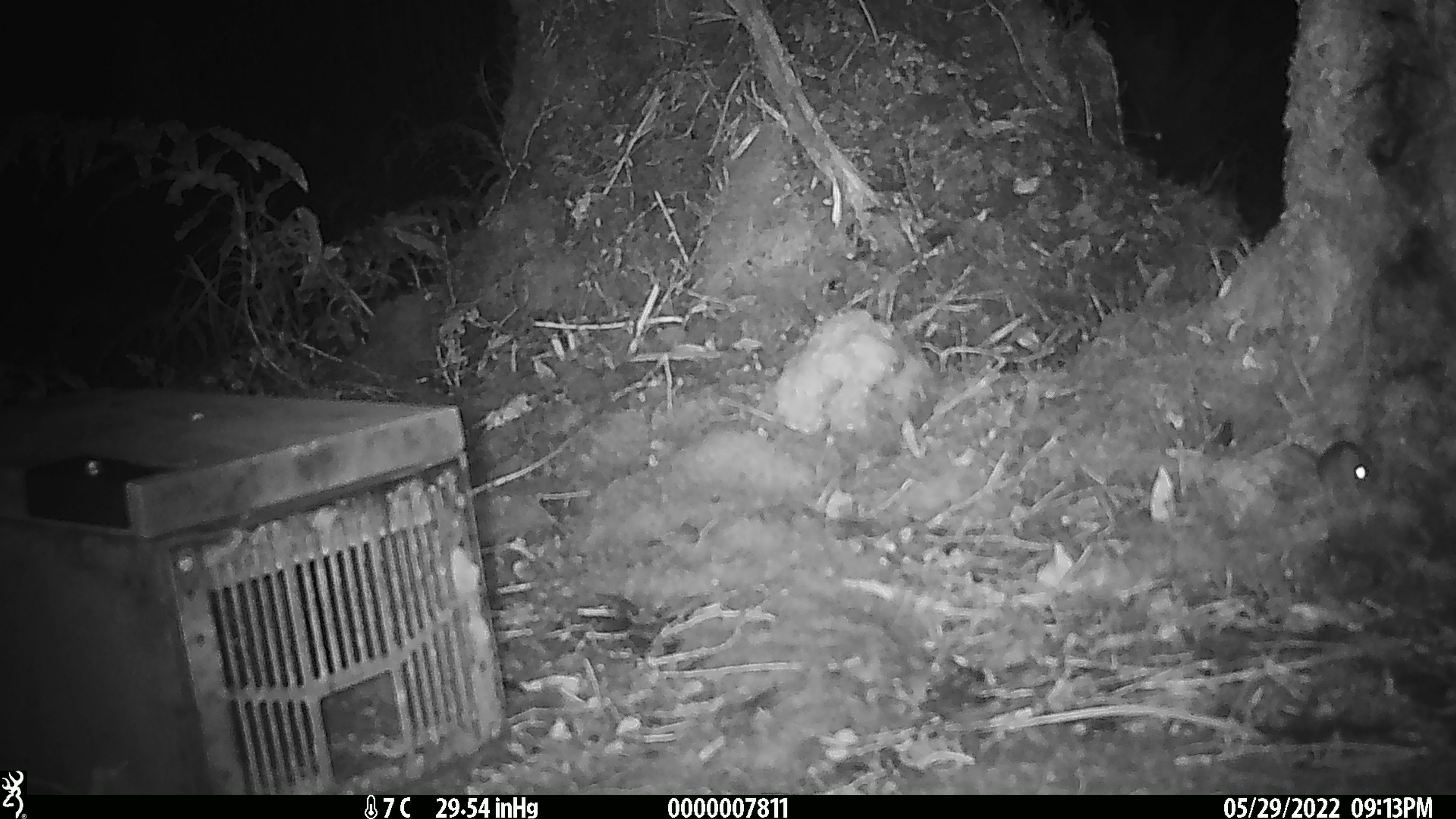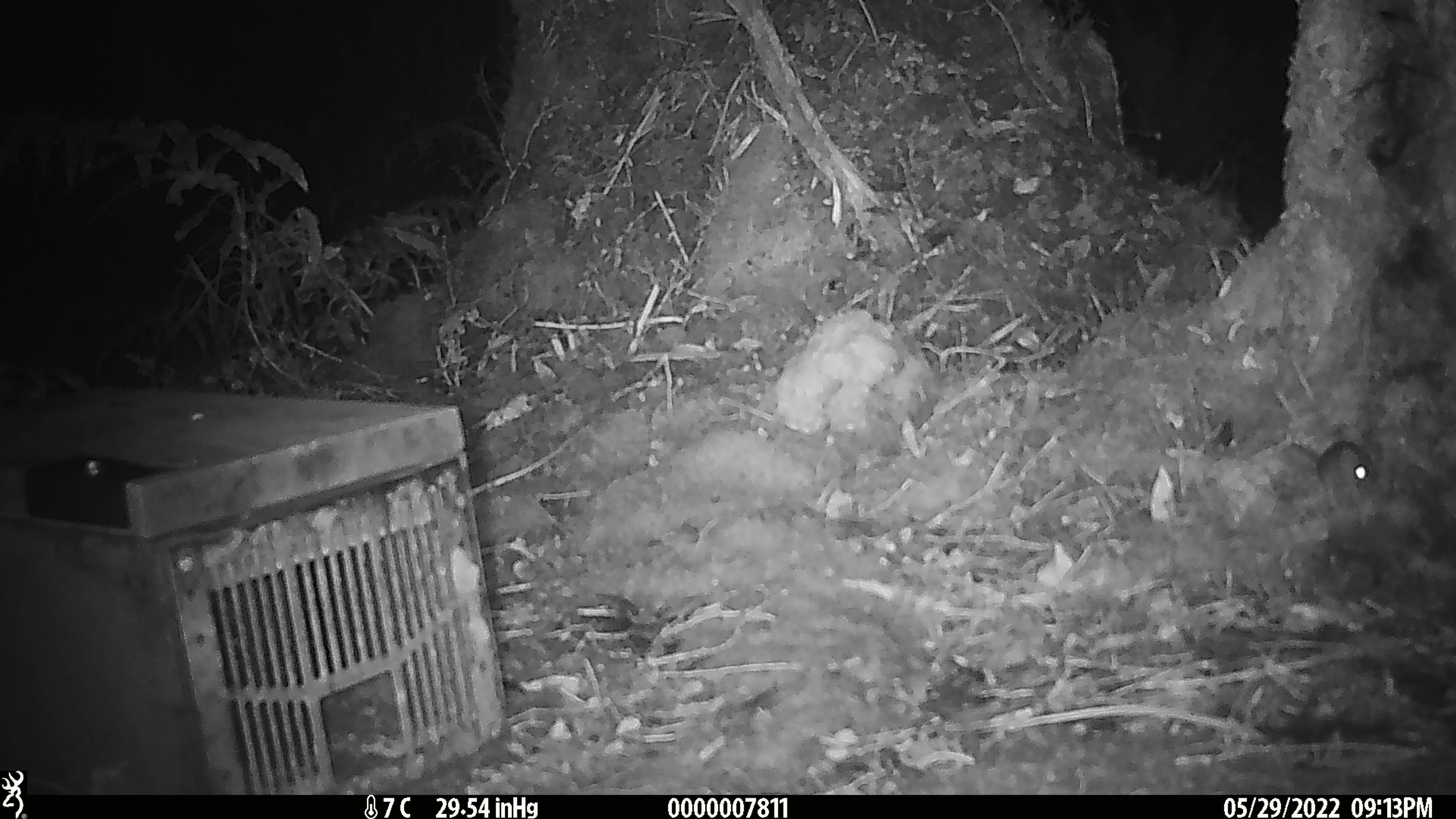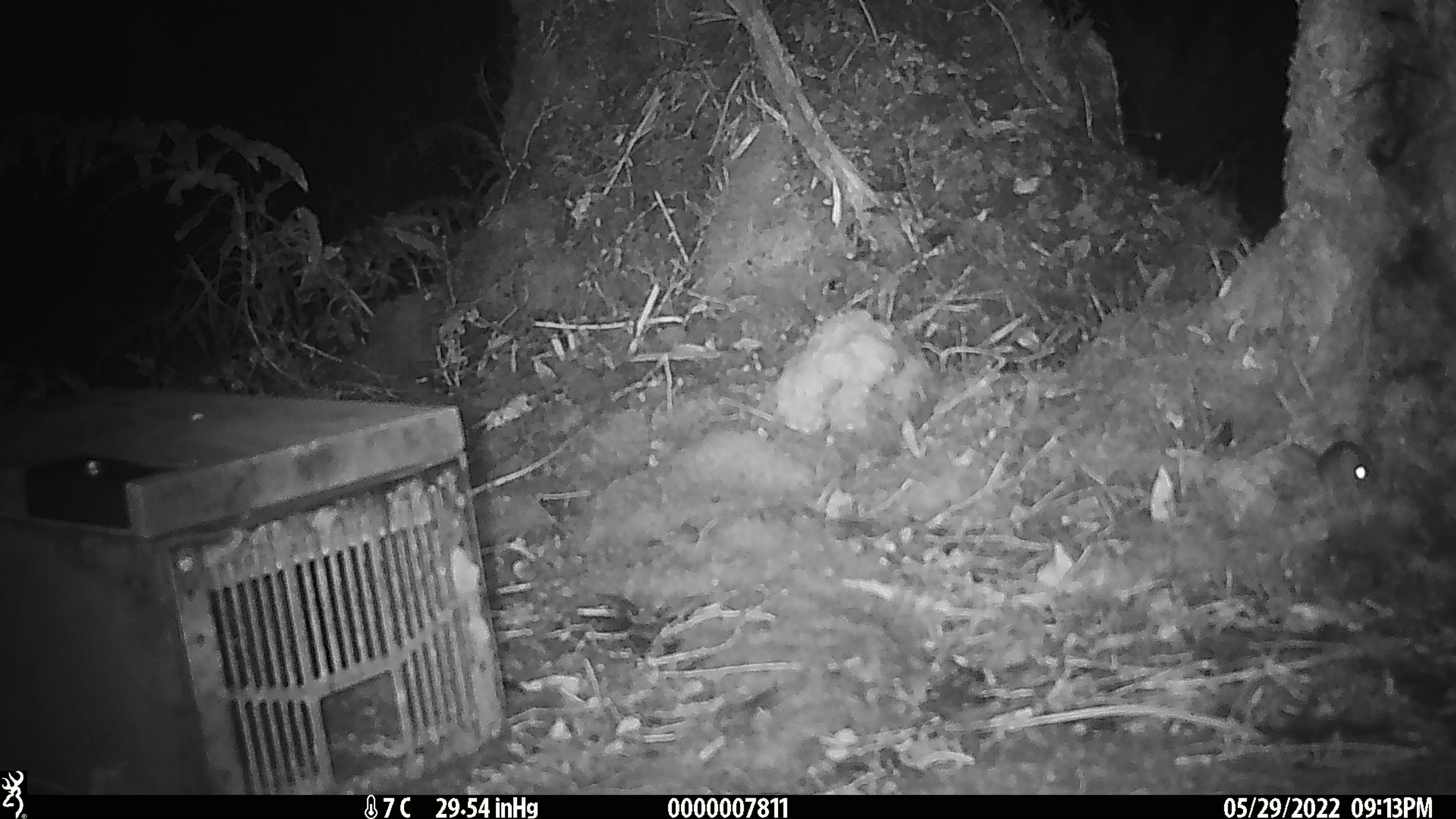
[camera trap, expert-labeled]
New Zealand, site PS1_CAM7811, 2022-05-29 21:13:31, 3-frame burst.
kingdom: Animalia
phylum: Chordata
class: Mammalia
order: Rodentia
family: Muridae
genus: Mus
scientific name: Mus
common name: mouse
Mouse (Mus).